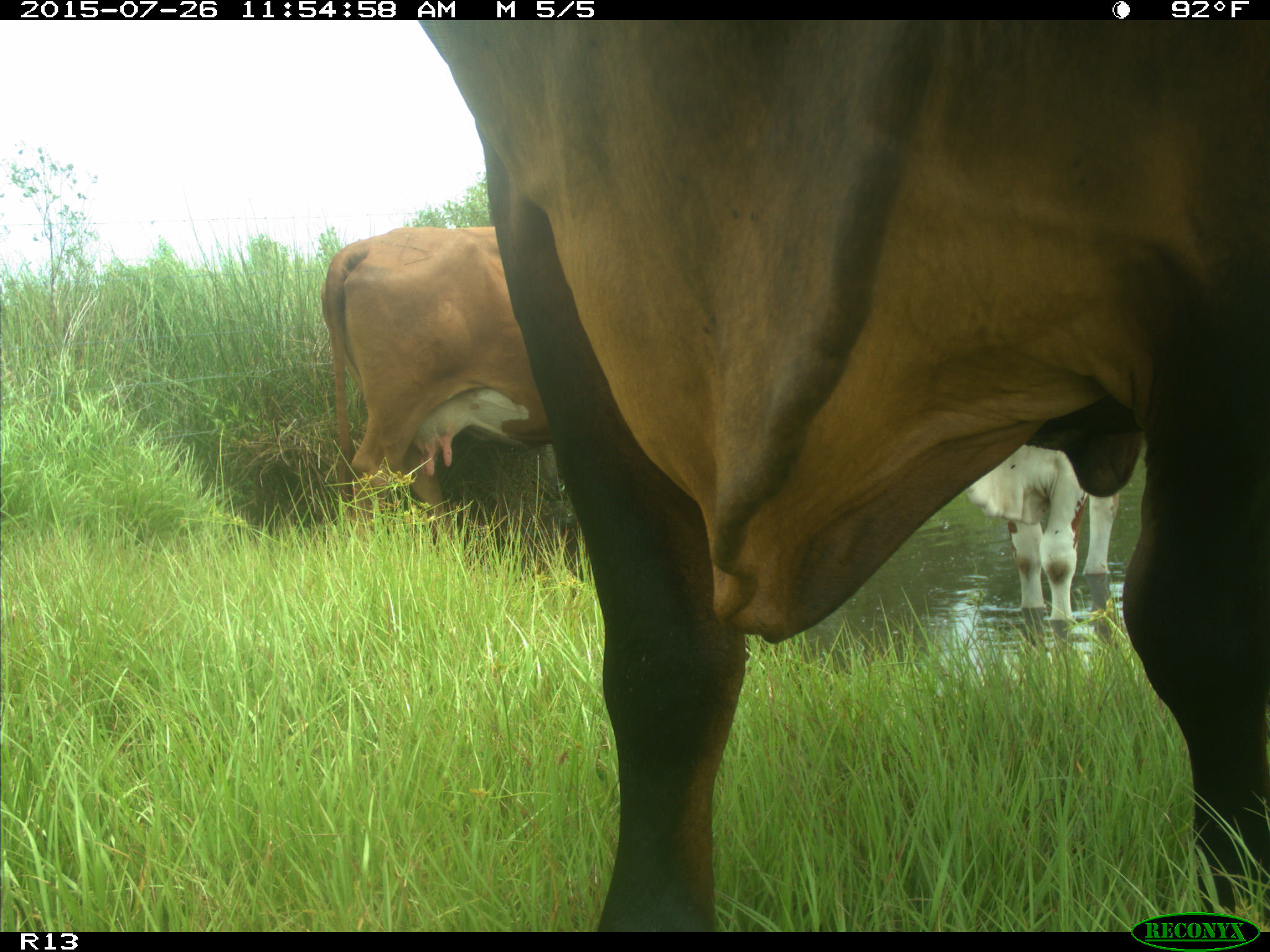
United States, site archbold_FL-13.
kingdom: Animalia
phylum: Chordata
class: Mammalia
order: Artiodactyla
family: Bovidae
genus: Bos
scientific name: Bos taurus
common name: domestic cow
Bos taurus (domestic cow).